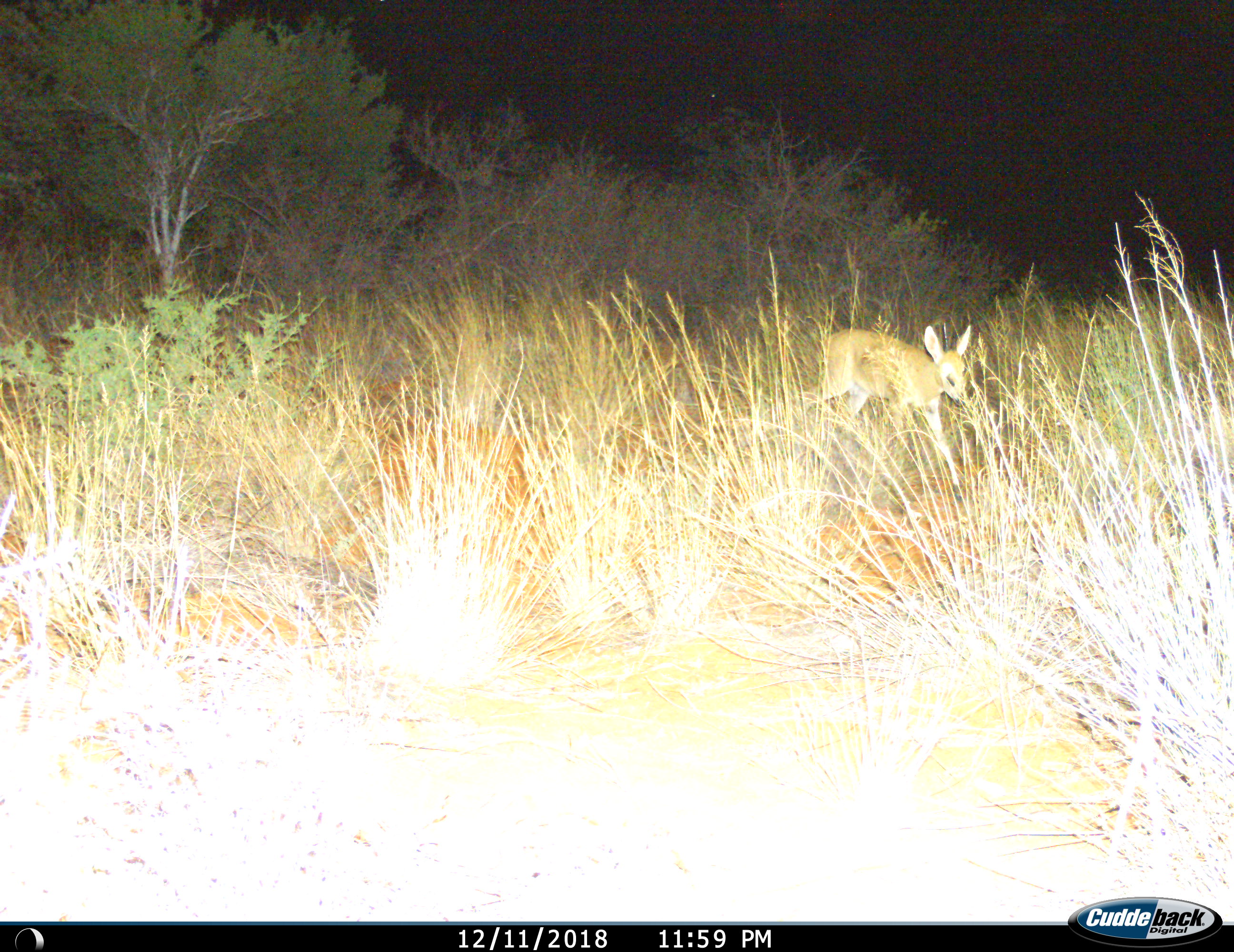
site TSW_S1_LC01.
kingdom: Animalia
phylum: Chordata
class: Mammalia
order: Artiodactyla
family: Bovidae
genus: Raphicerus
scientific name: Raphicerus campestris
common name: steenbok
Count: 1.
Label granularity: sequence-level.